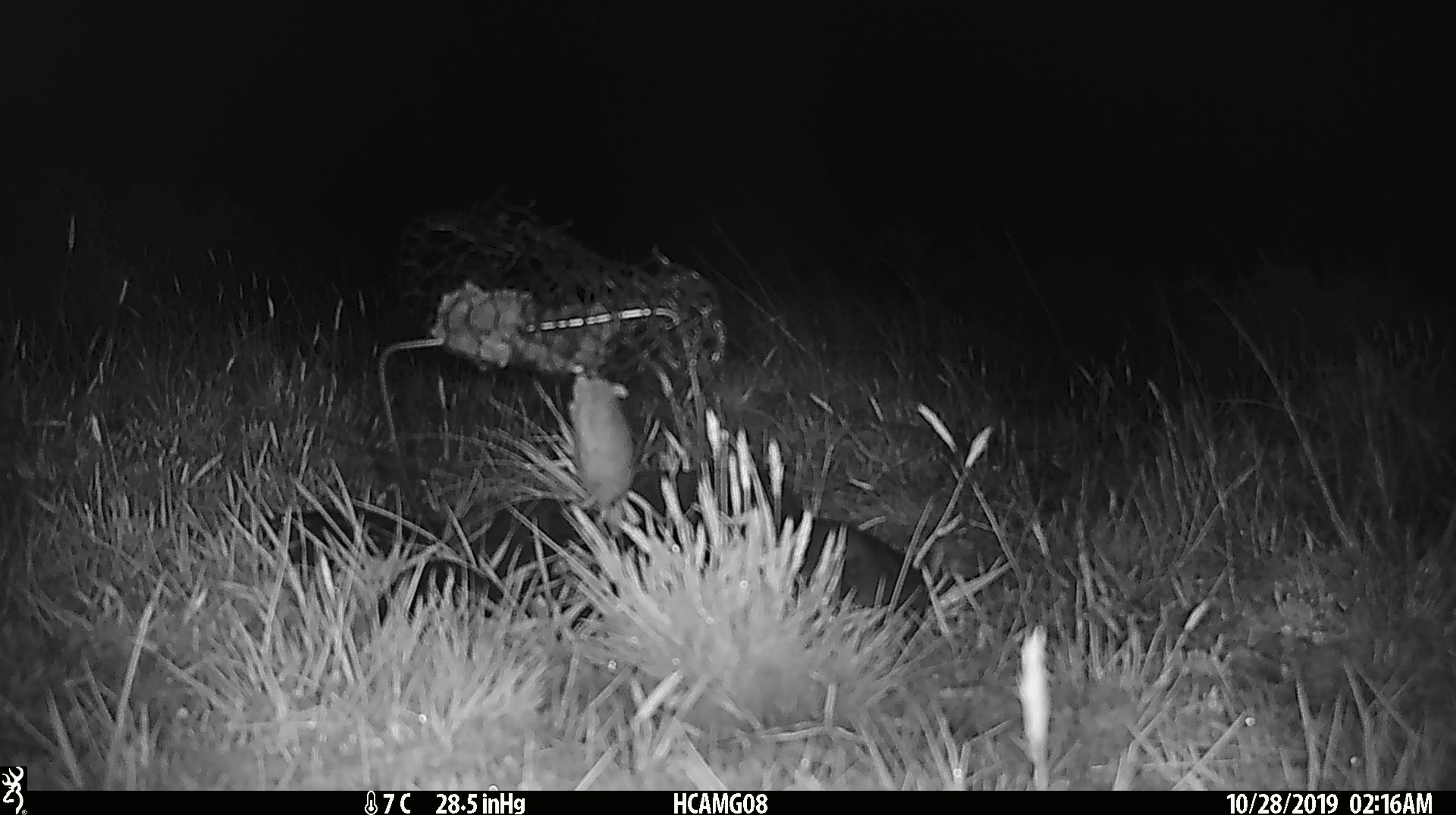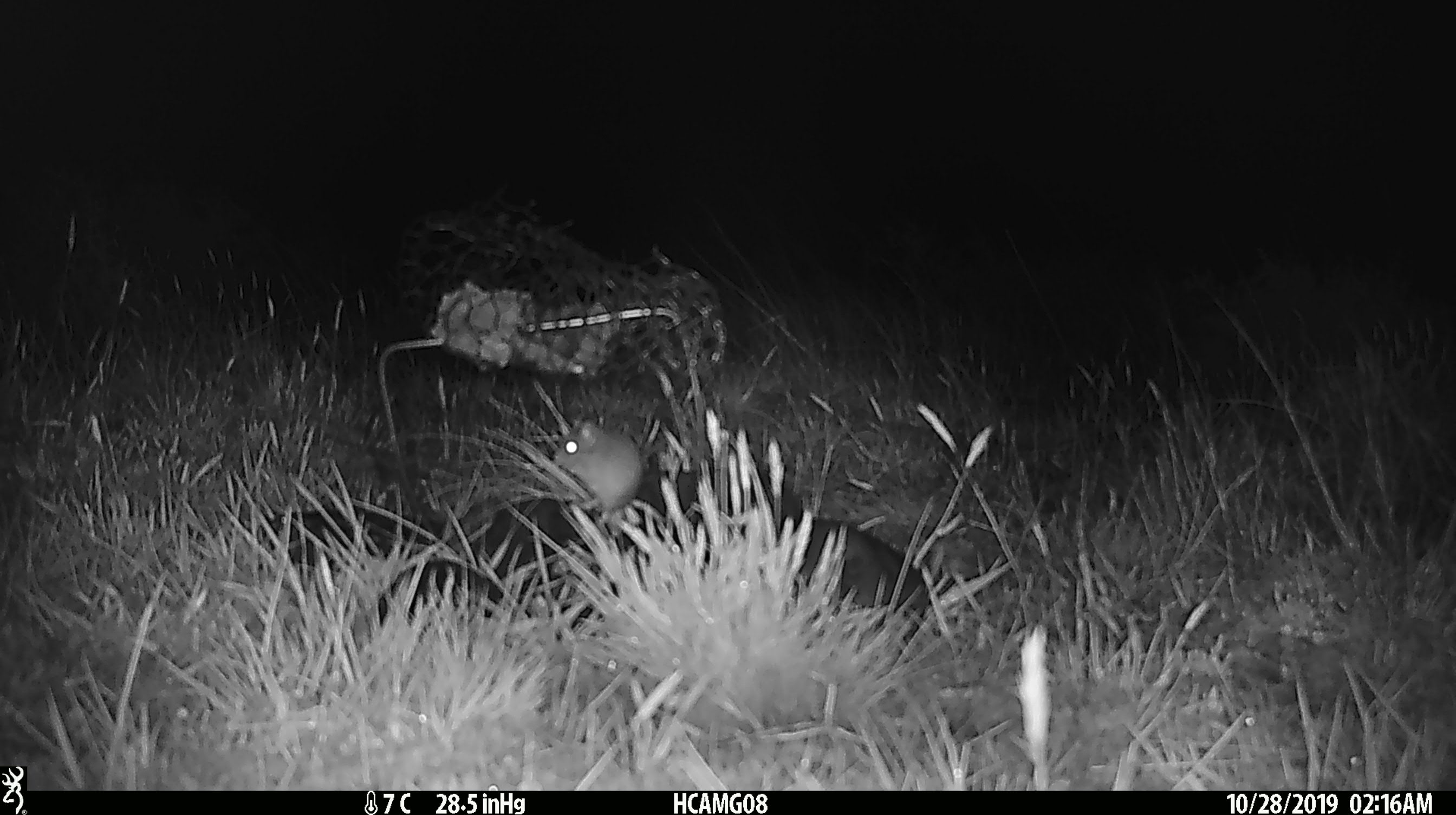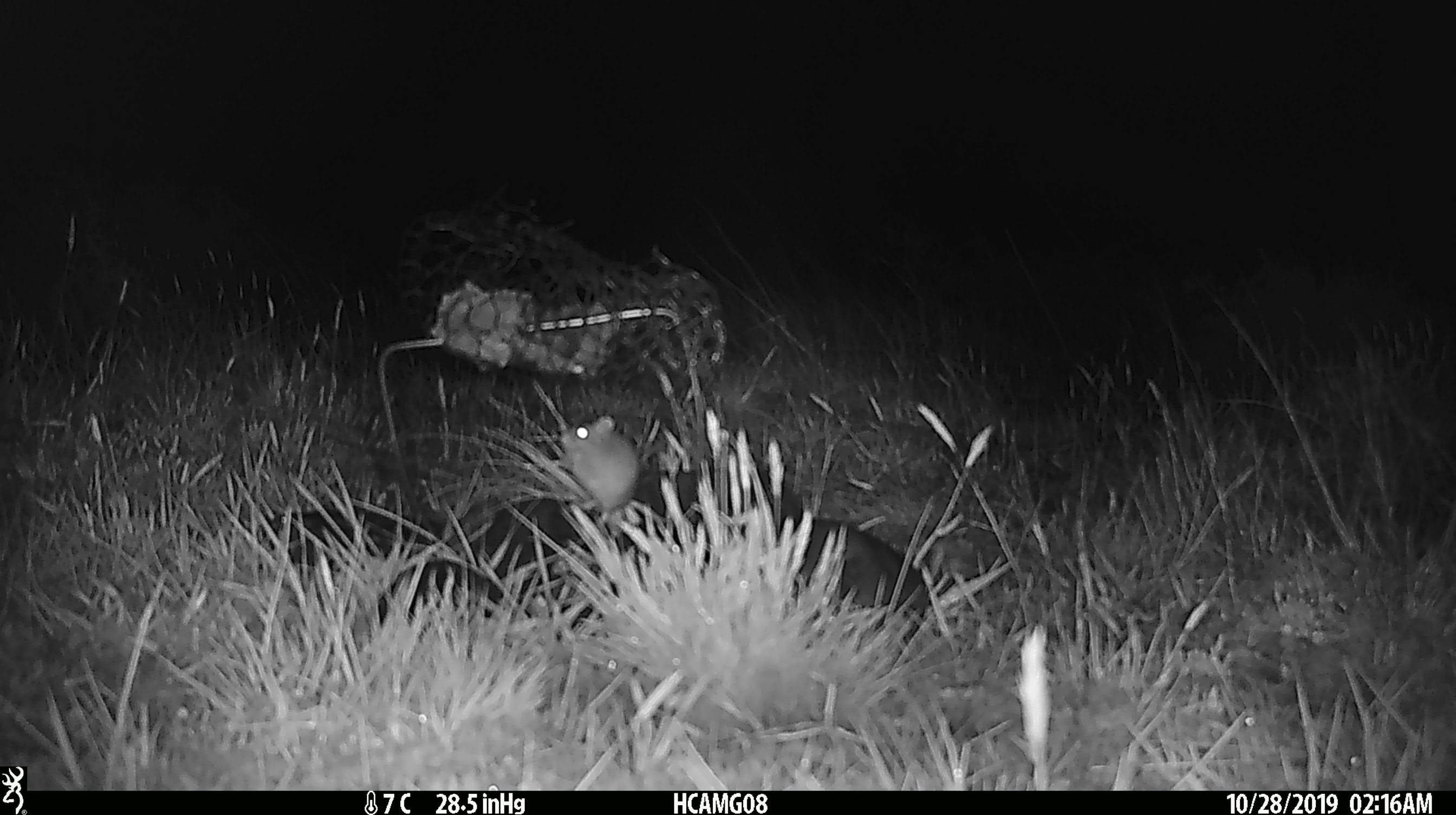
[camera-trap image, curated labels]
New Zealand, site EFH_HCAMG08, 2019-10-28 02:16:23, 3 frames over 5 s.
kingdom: Animalia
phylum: Chordata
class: Mammalia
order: Rodentia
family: Muridae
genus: Mus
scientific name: Mus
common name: mouse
Mouse (Mus).